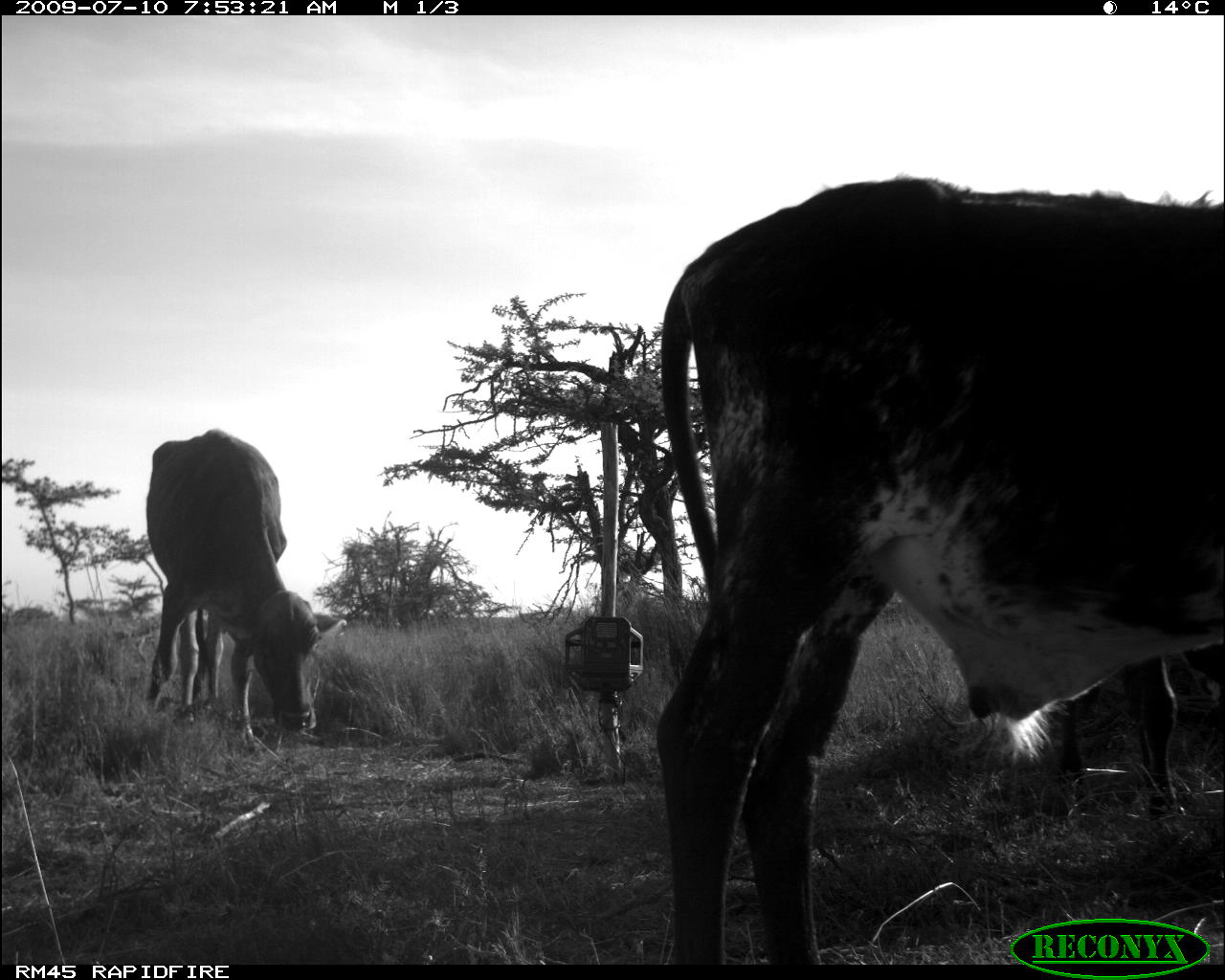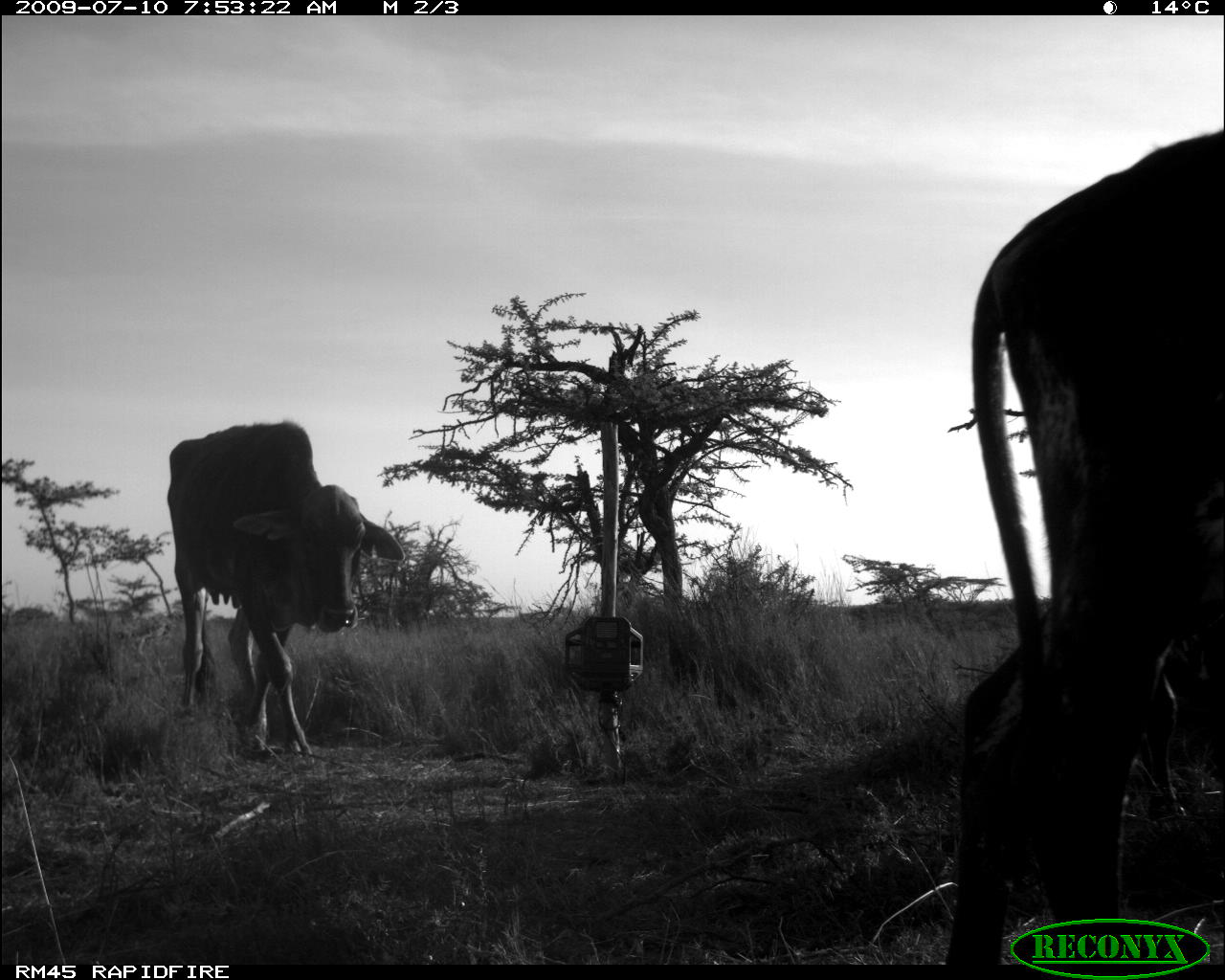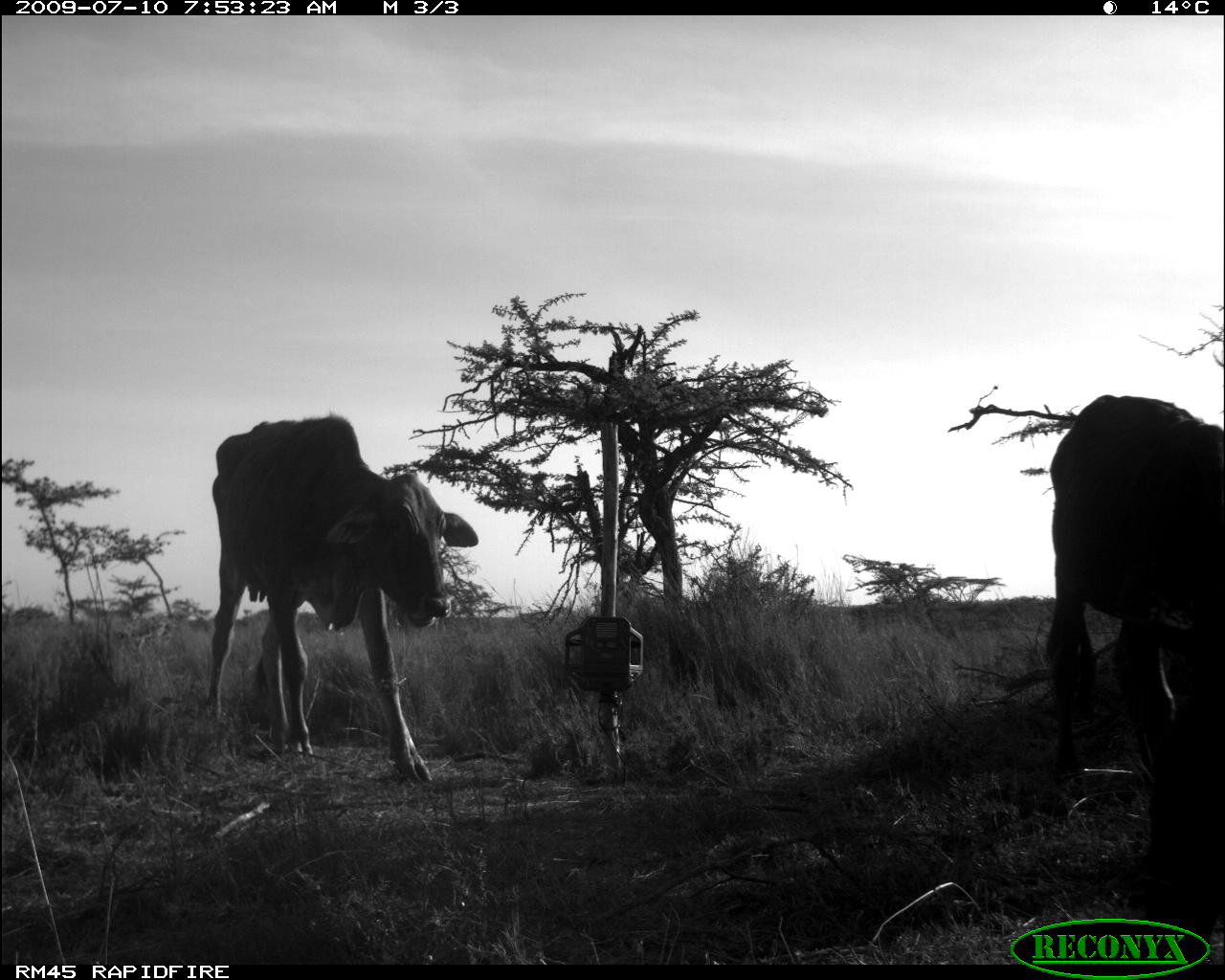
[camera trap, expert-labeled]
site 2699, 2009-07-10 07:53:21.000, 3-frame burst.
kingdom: Animalia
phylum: Chordata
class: Mammalia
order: Artiodactyla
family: Bovidae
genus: Bos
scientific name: Bos taurus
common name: domestic cattle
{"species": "Bos taurus (domestic cattle)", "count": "3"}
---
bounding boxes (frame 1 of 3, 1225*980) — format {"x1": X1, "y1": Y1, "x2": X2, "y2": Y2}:
bos taurus: {"x1": 651, "y1": 176, "x2": 1225, "y2": 965}; {"x1": 142, "y1": 429, "x2": 347, "y2": 752}; {"x1": 1045, "y1": 640, "x2": 1225, "y2": 821}